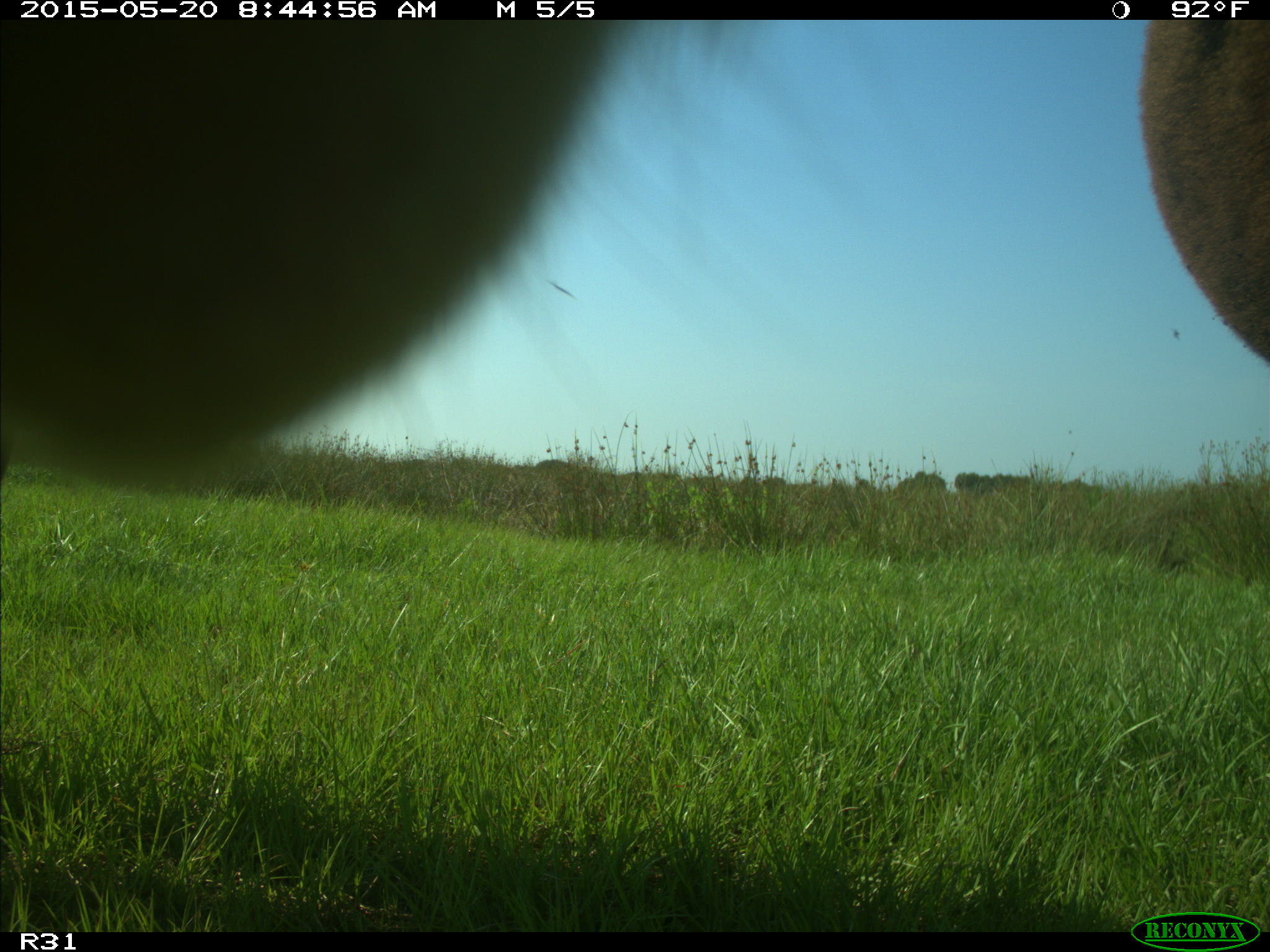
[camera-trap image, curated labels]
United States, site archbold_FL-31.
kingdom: Animalia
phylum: Chordata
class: Mammalia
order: Artiodactyla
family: Bovidae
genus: Bos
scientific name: Bos taurus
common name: domestic cow